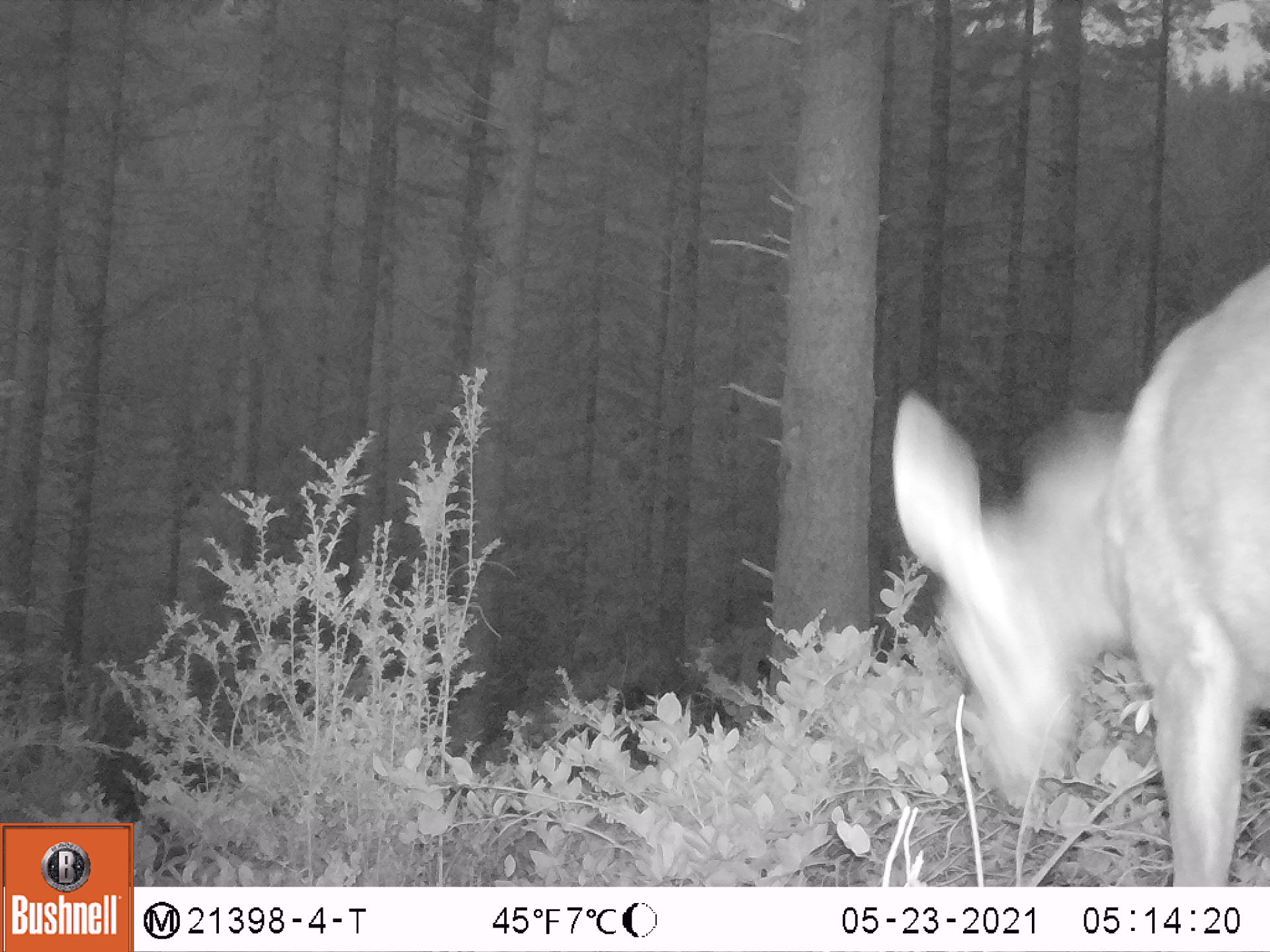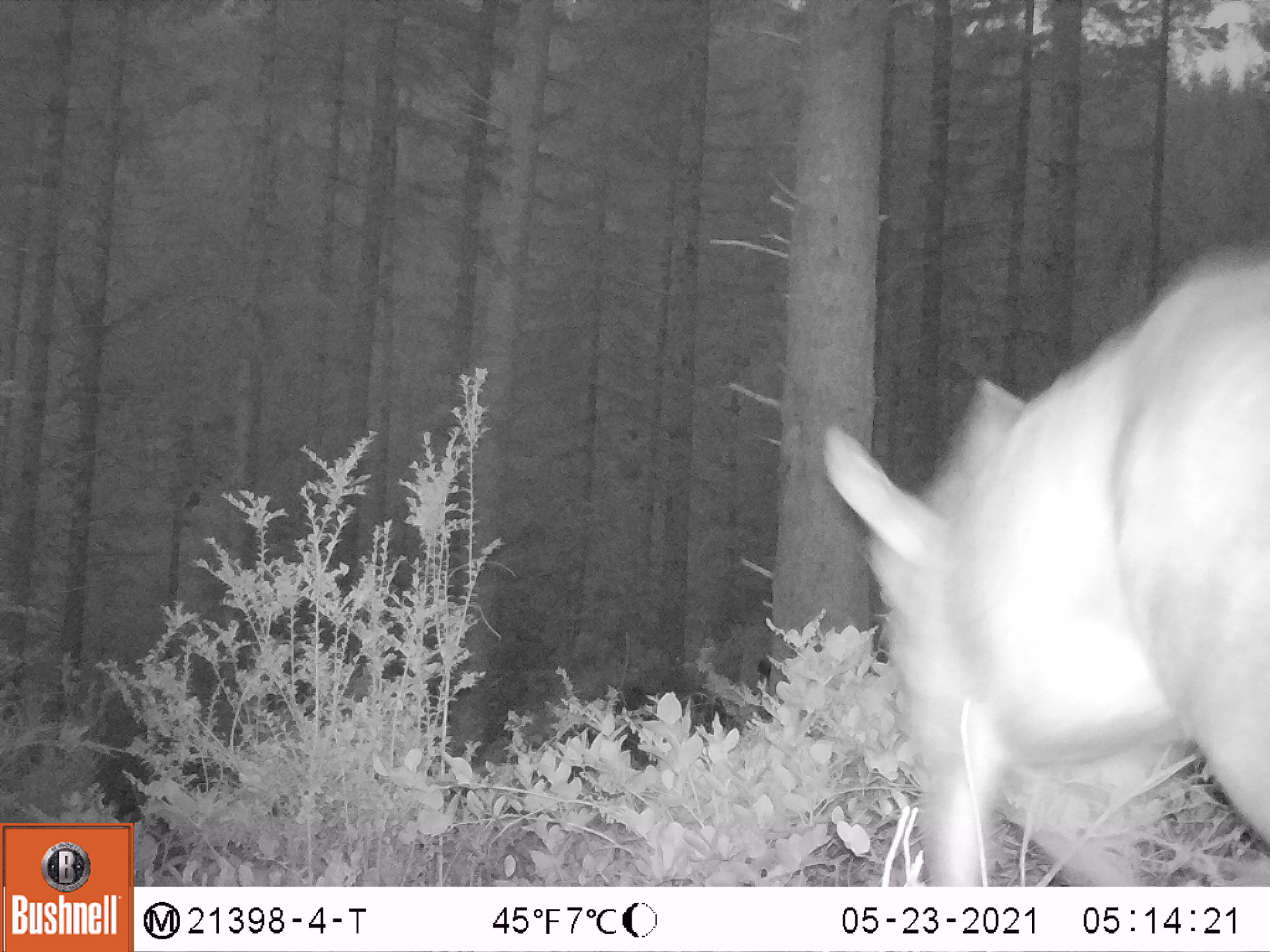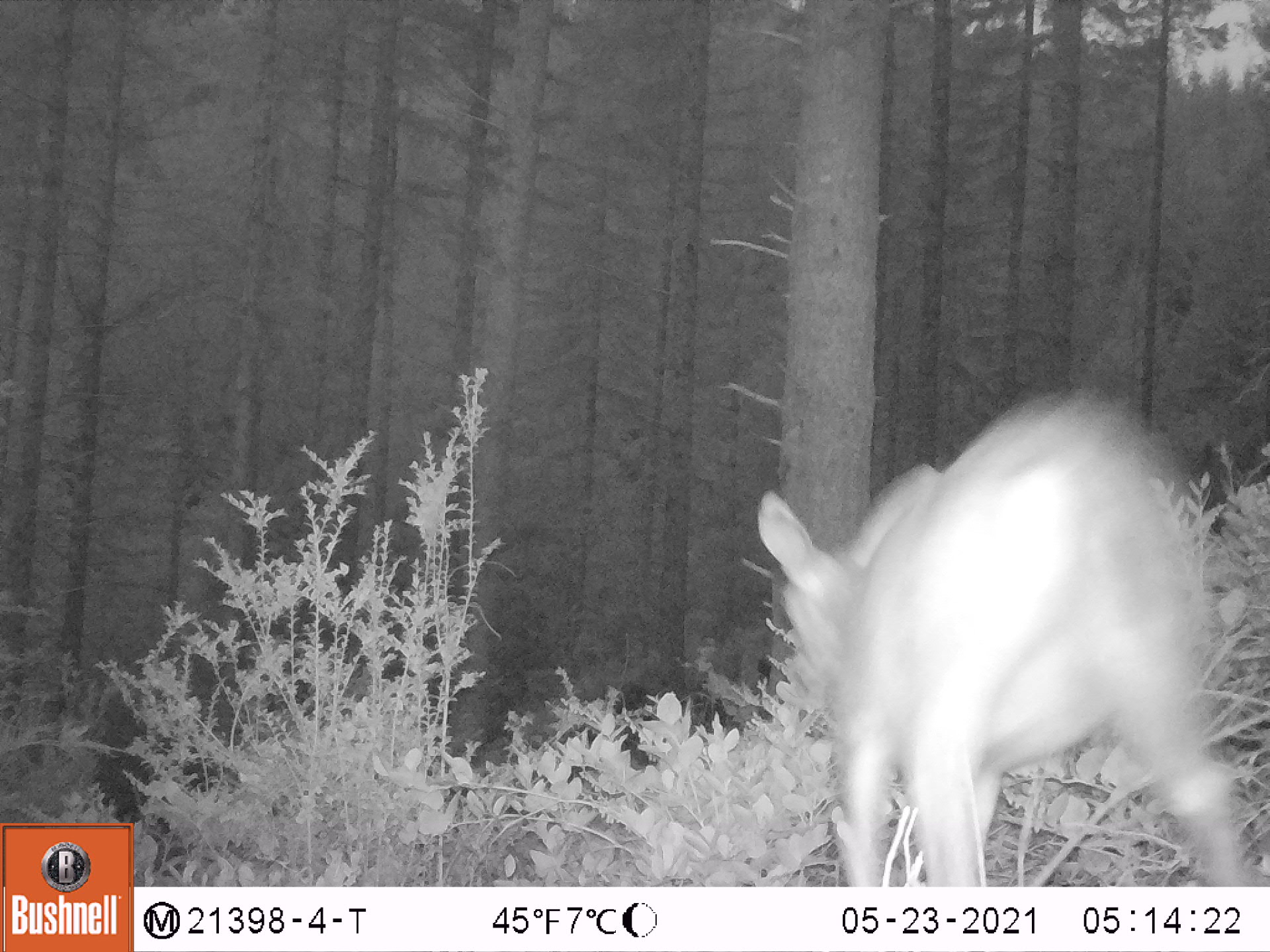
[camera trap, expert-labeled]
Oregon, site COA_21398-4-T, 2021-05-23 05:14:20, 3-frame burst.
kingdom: Animalia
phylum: Chordata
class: Mammalia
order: Artiodactyla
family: Cervidae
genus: Odocoileus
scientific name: Odocoileus hemionus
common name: black-tailed deer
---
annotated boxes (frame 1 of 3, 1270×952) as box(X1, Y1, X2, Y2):
black-tailed deer: box(883, 260, 1268, 882)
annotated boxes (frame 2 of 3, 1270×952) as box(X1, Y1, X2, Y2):
black-tailed deer: box(809, 230, 1269, 878)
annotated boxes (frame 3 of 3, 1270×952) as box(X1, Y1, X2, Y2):
black-tailed deer: box(752, 382, 1263, 883)